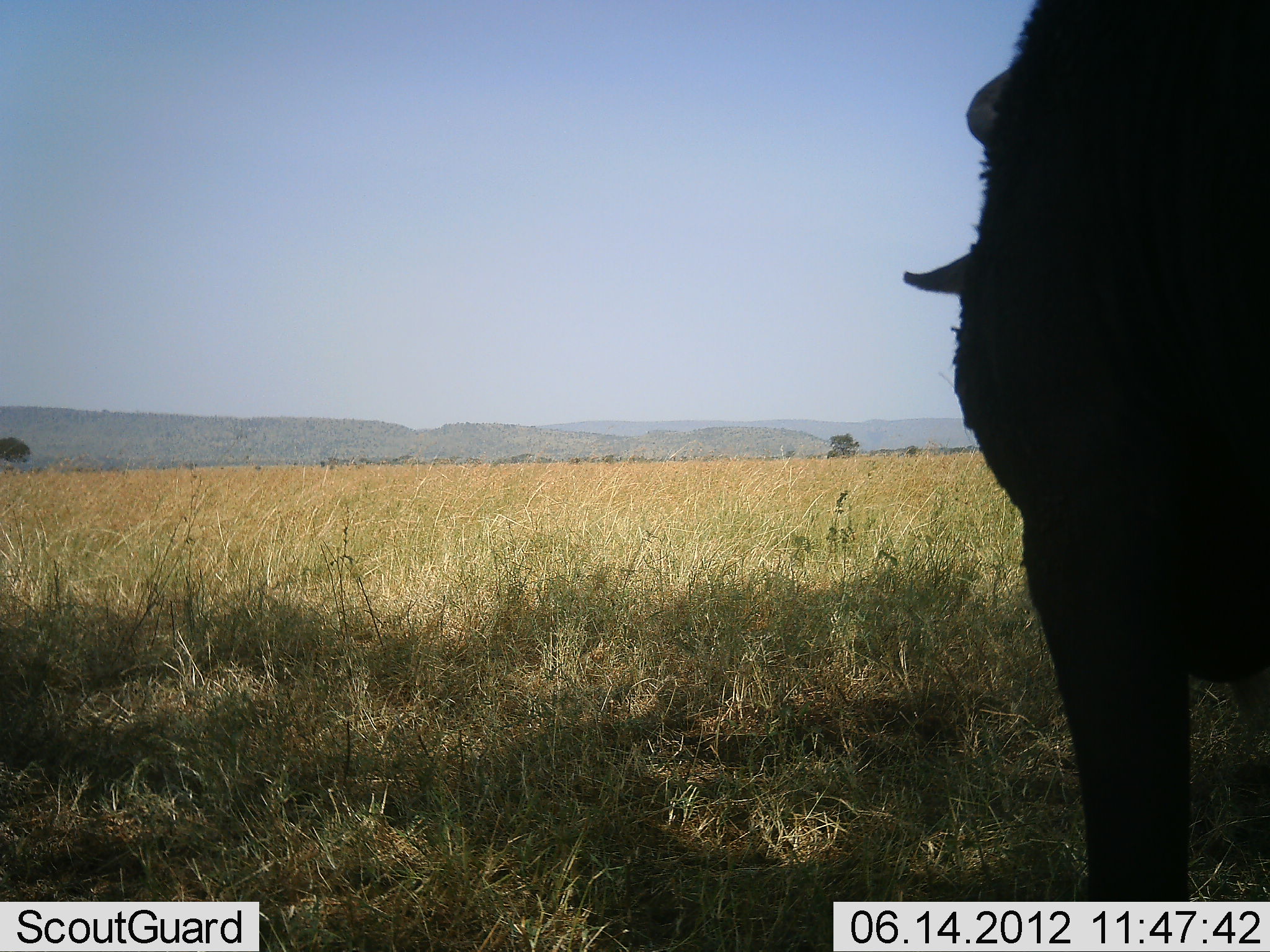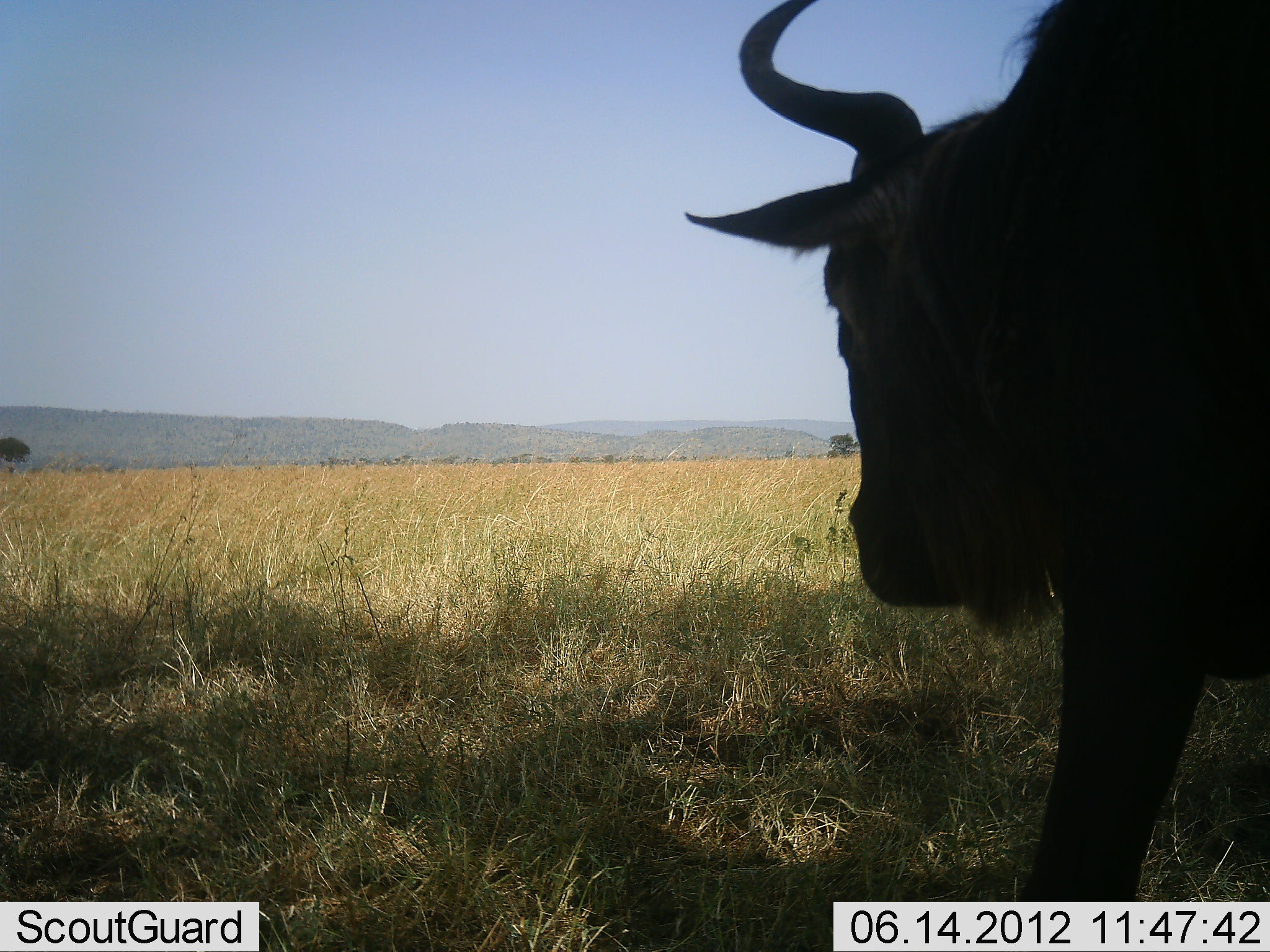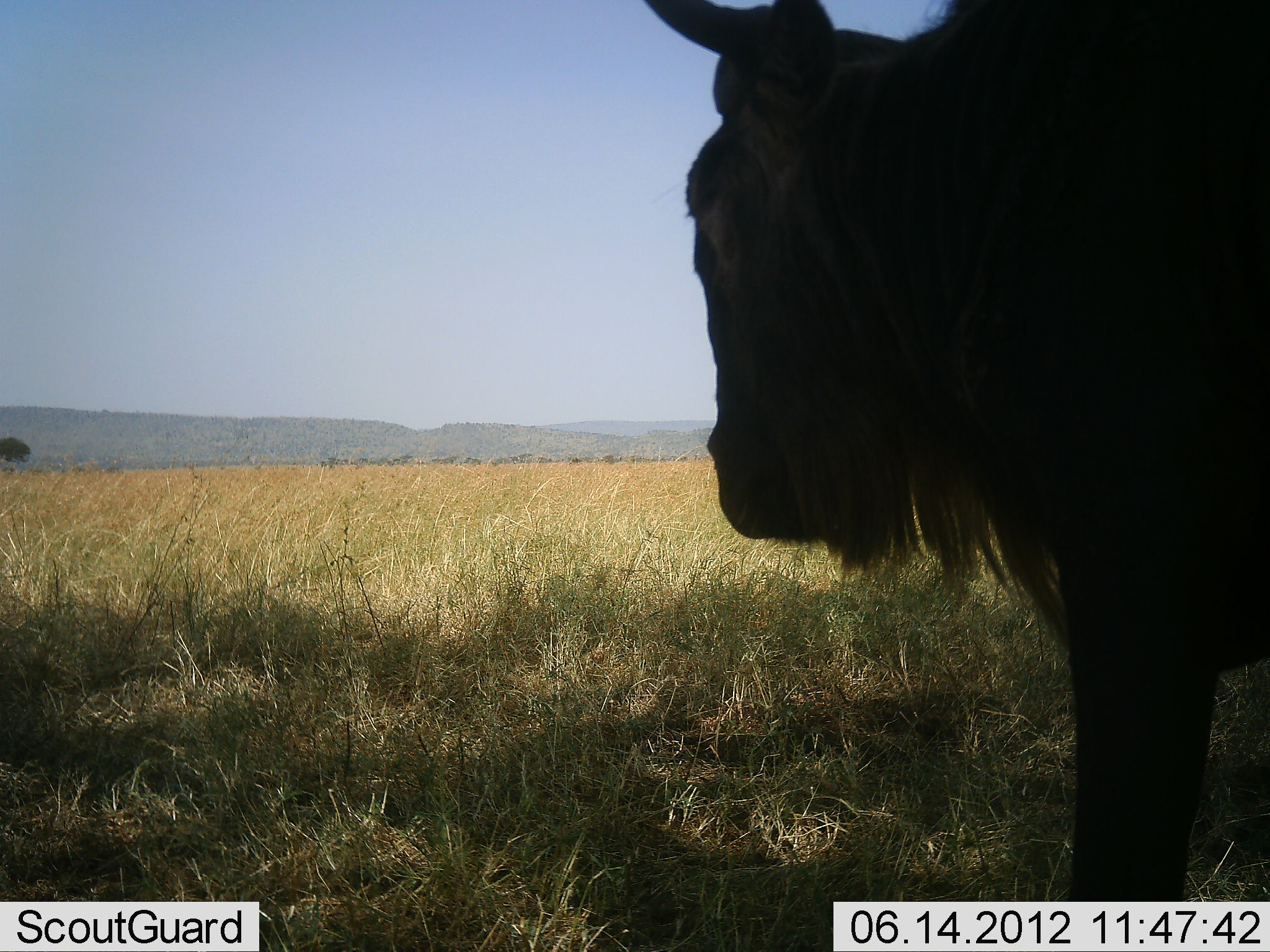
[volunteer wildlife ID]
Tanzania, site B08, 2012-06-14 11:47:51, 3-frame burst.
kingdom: Animalia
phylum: Chordata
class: Mammalia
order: Artiodactyla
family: Bovidae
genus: Connochaetes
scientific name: Connochaetes taurinus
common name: blue wildebeest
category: wildebeest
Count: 1.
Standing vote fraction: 70%.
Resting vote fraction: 0%.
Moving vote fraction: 30%.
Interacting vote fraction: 0%.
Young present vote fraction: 0%.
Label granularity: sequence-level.